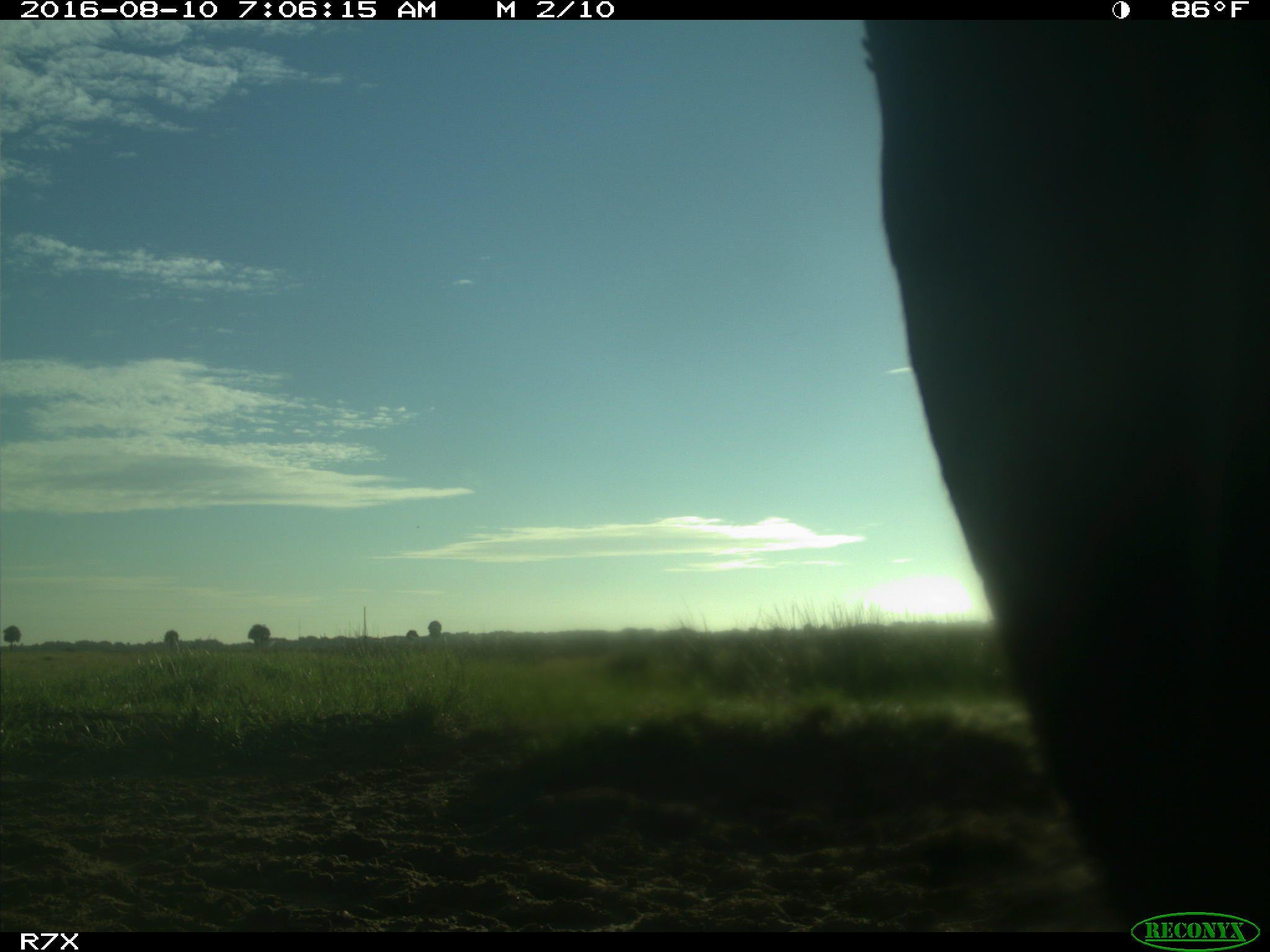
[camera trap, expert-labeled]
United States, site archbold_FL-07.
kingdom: Animalia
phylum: Chordata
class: Mammalia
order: Artiodactyla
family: Bovidae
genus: Bos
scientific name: Bos taurus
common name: domestic cow